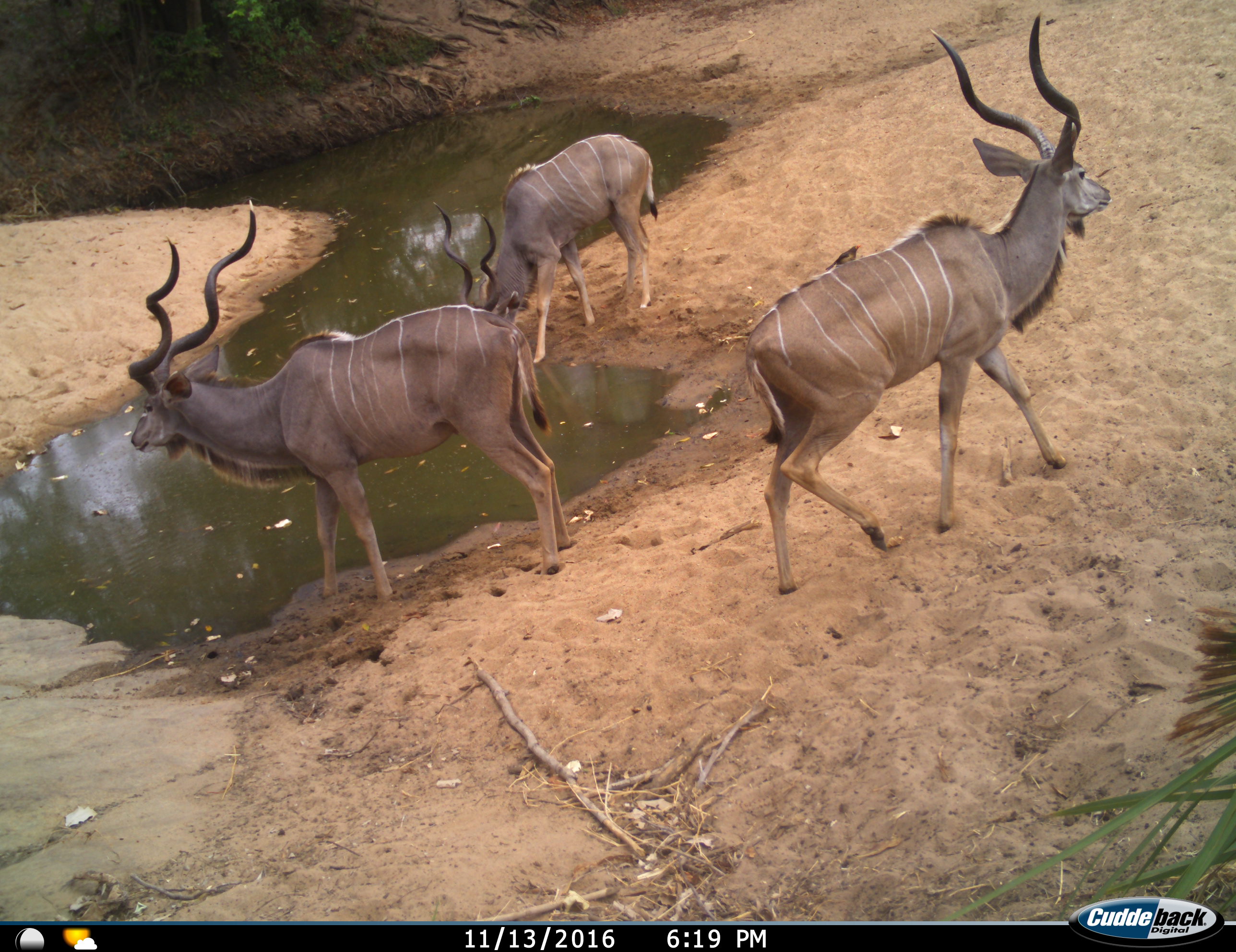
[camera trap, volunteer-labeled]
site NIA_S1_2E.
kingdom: Animalia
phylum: Chordata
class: Mammalia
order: Artiodactyla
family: Bovidae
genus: Tragelaphus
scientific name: Tragelaphus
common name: kudu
Kudu (Tragelaphus), count 3. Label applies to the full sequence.